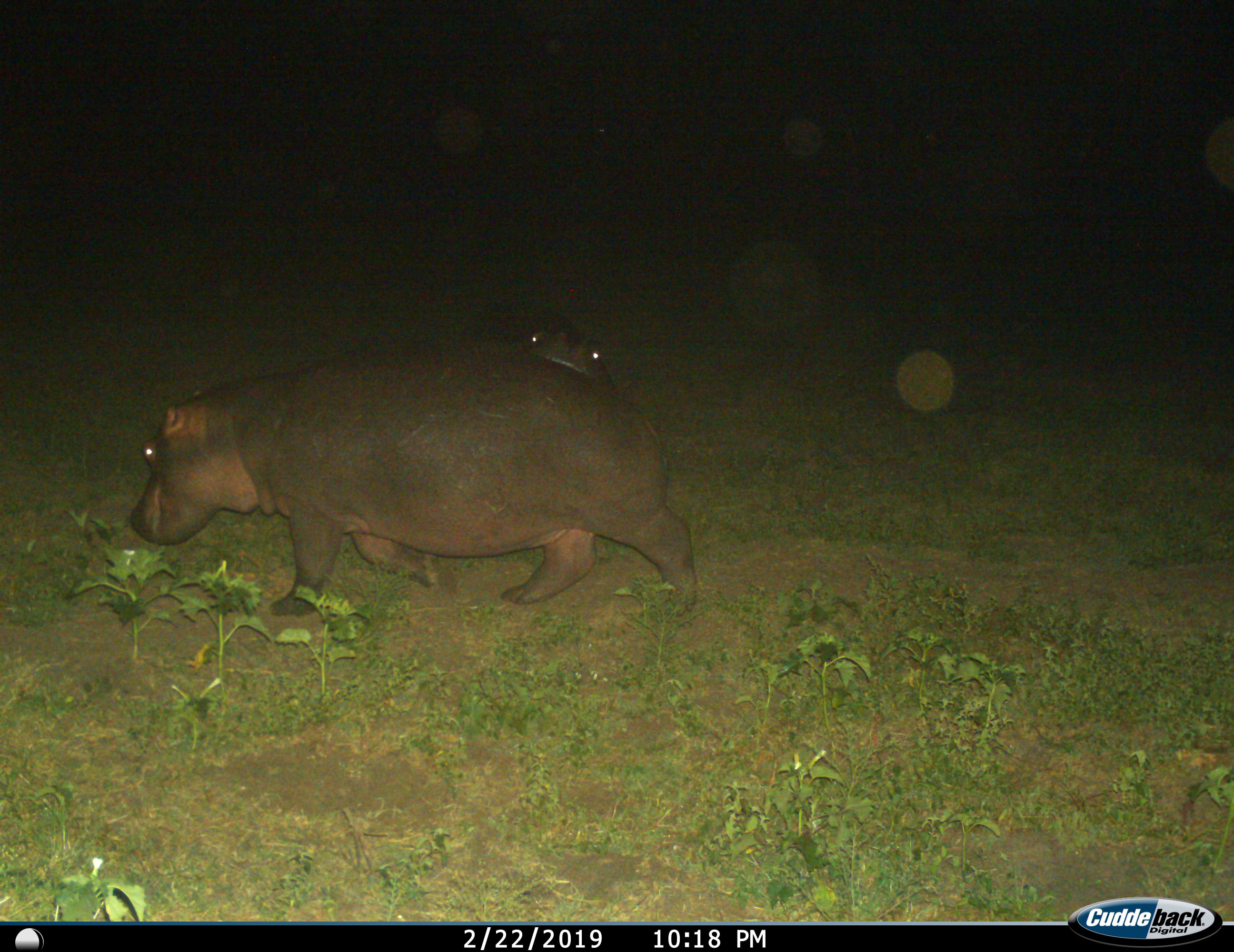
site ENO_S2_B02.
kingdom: Animalia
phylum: Chordata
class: Mammalia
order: Artiodactyla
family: Hippopotamidae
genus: Hippopotamus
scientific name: Hippopotamus amphibius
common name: hippopotamus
Hippopotamus (Hippopotamus amphibius), count 2. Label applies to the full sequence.